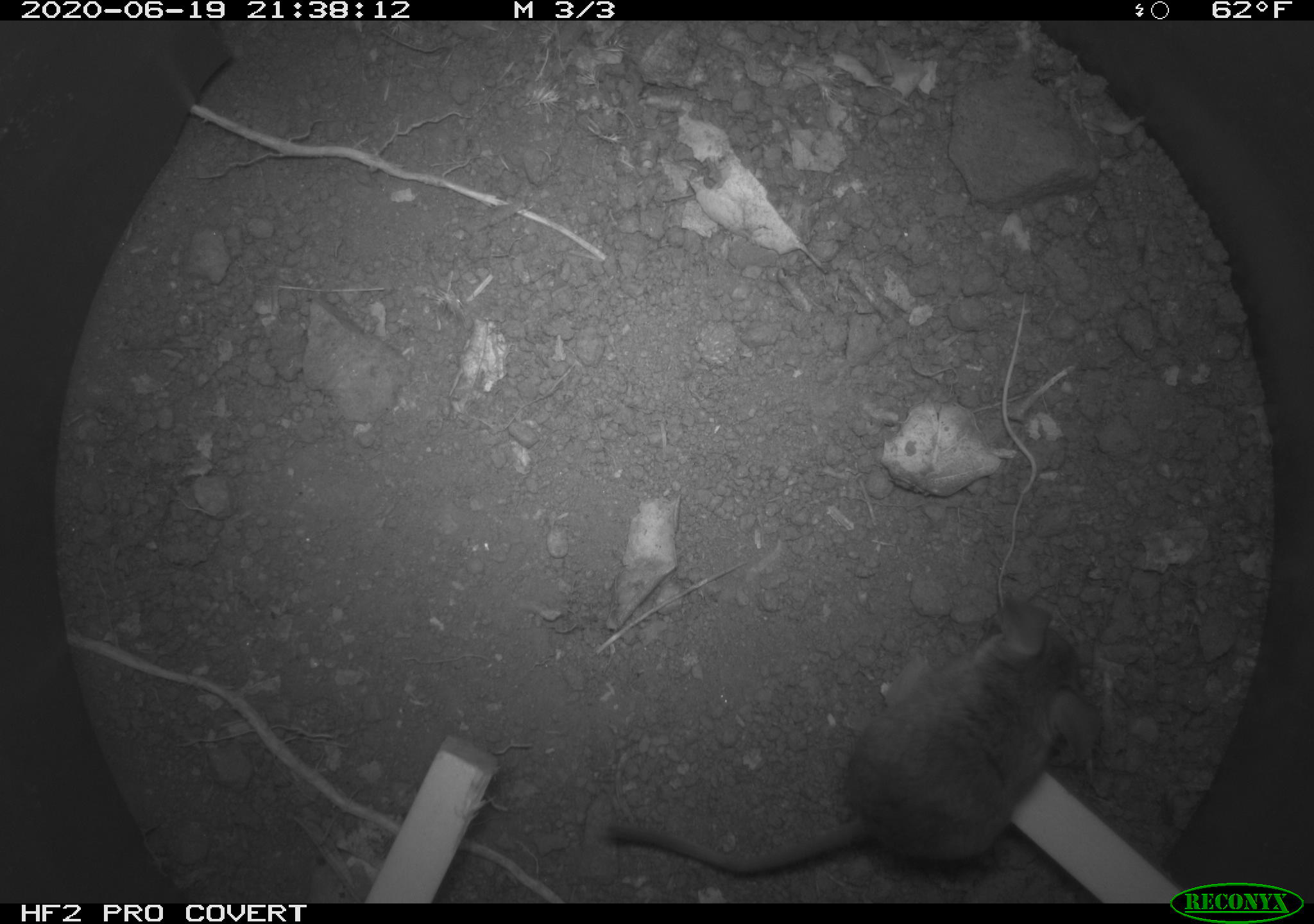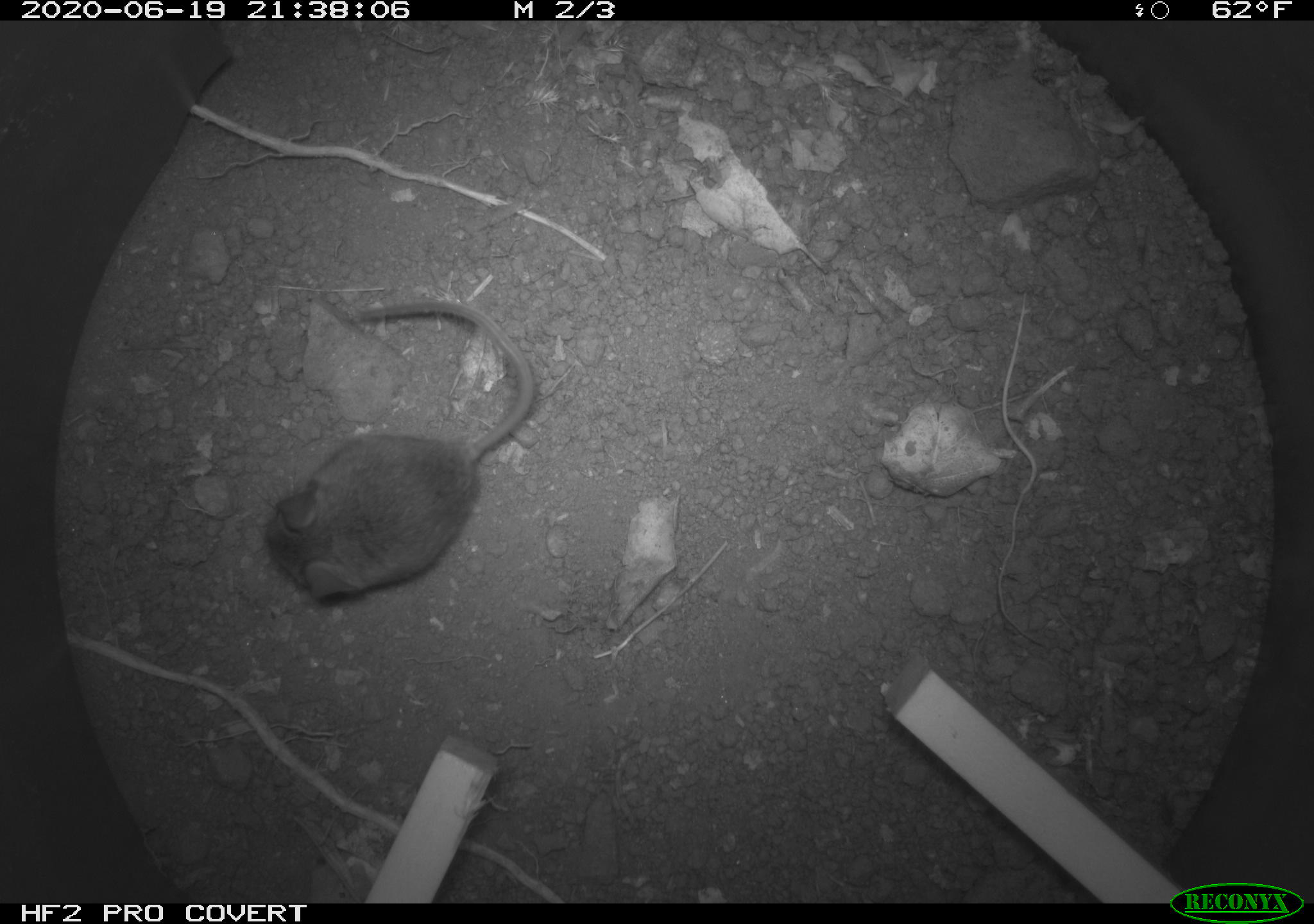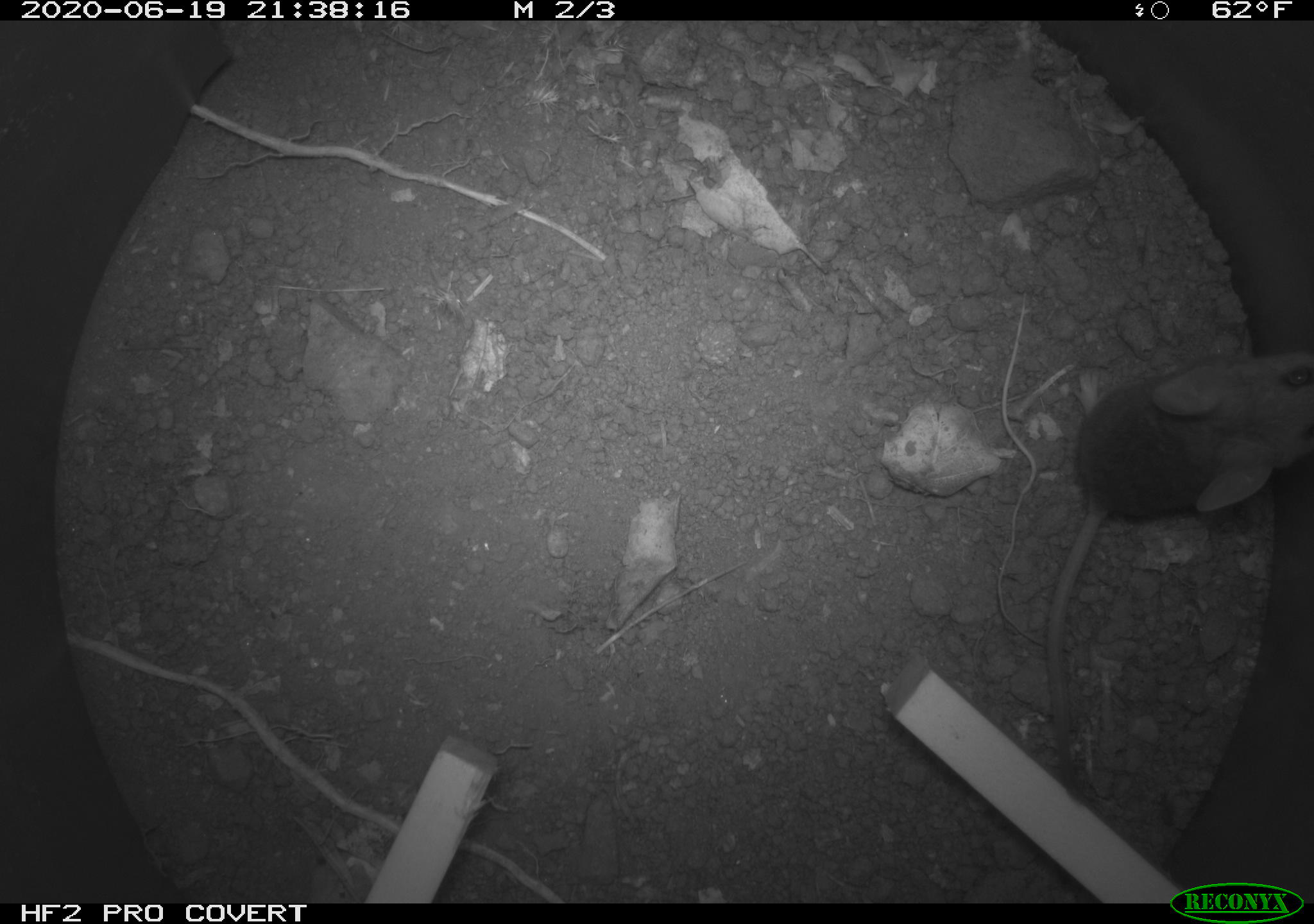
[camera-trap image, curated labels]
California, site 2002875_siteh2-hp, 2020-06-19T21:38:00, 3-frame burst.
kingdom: Animalia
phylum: Chordata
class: Mammalia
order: Rodentia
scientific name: Rodentia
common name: mouse species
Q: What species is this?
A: Mouse species (Rodentia).